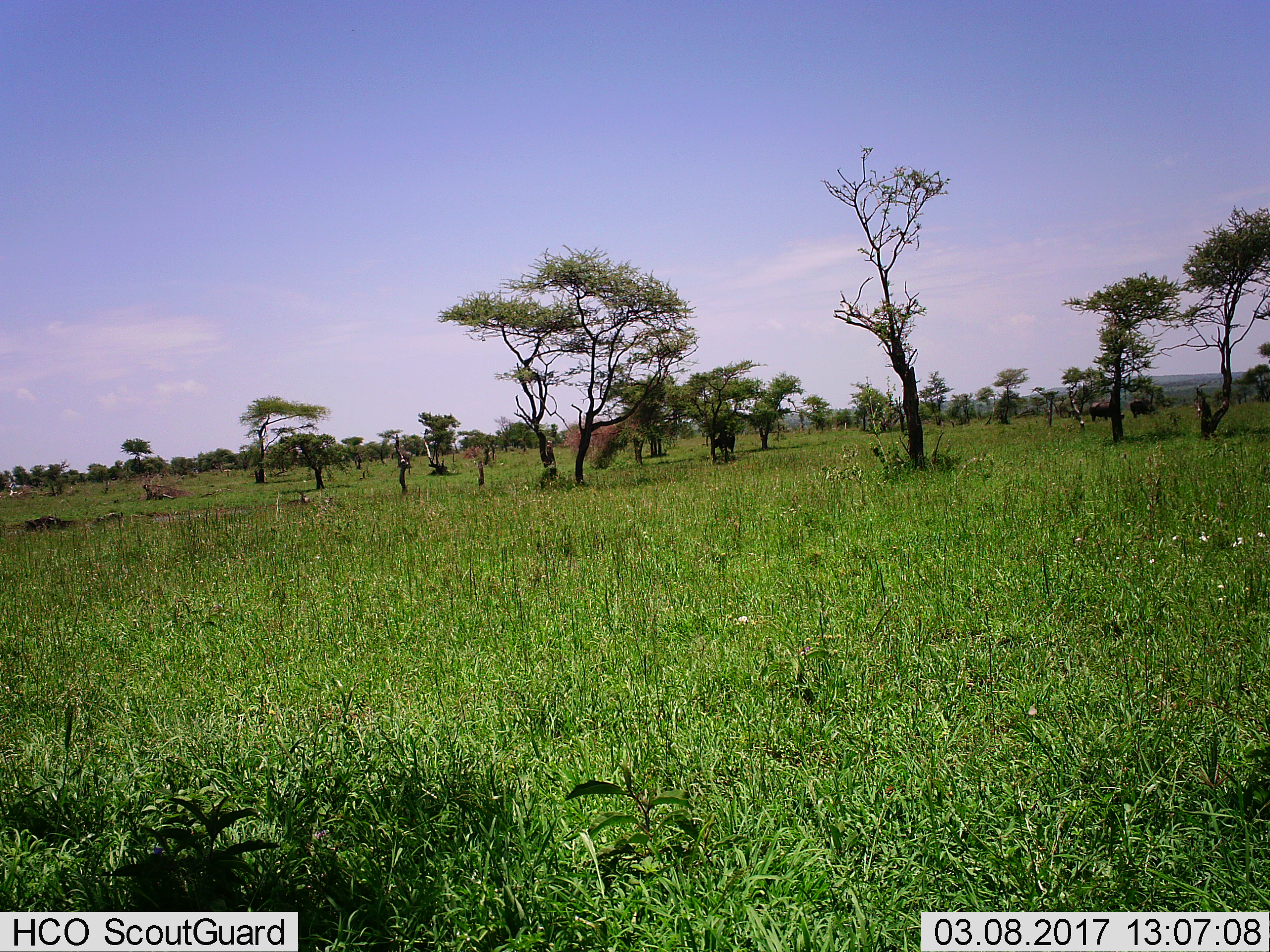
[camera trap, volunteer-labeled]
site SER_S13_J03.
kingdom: Animalia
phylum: Chordata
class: Mammalia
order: Artiodactyla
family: Bovidae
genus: Syncerus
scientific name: Syncerus caffer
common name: african buffalo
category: buffalo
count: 3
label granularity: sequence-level